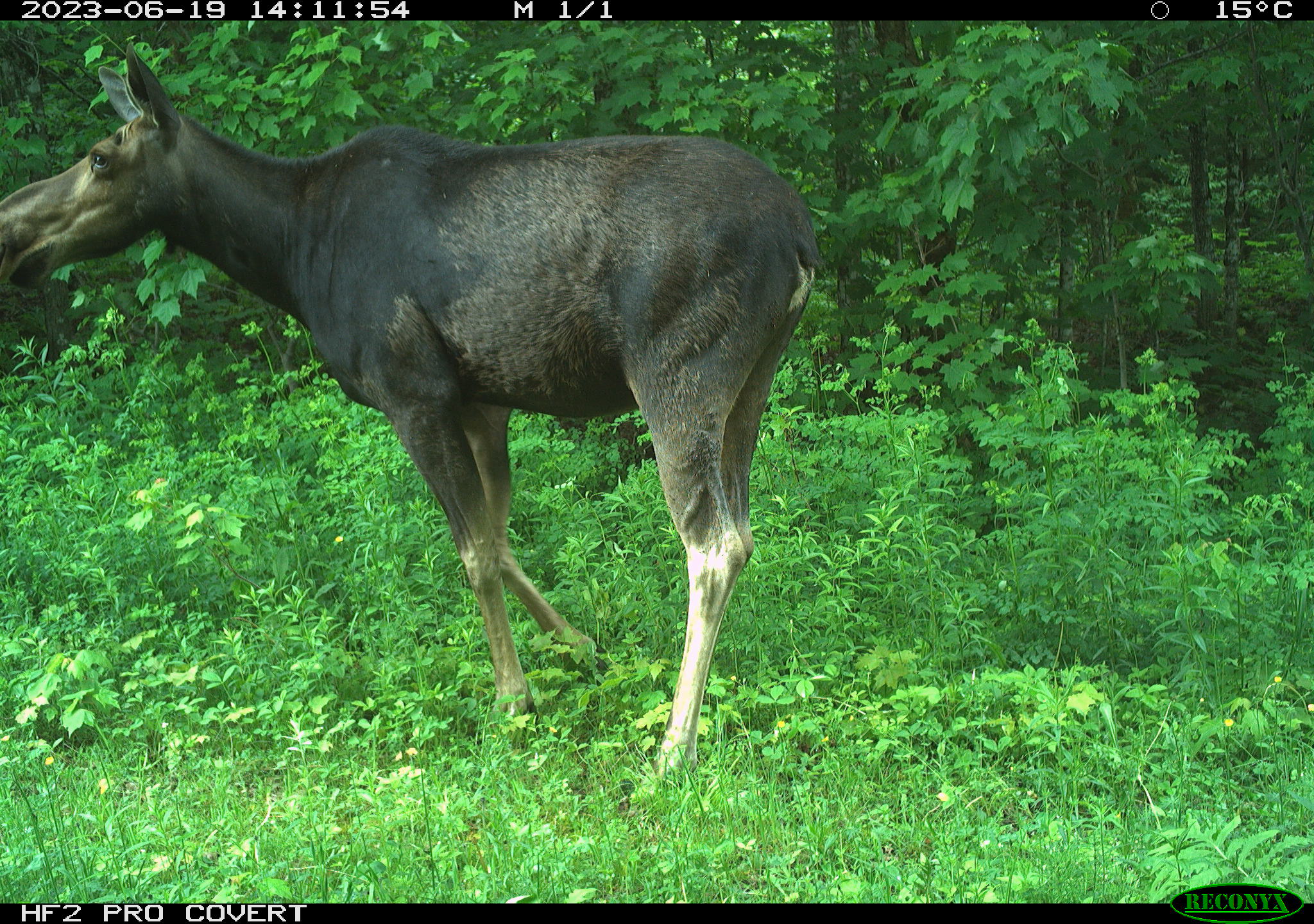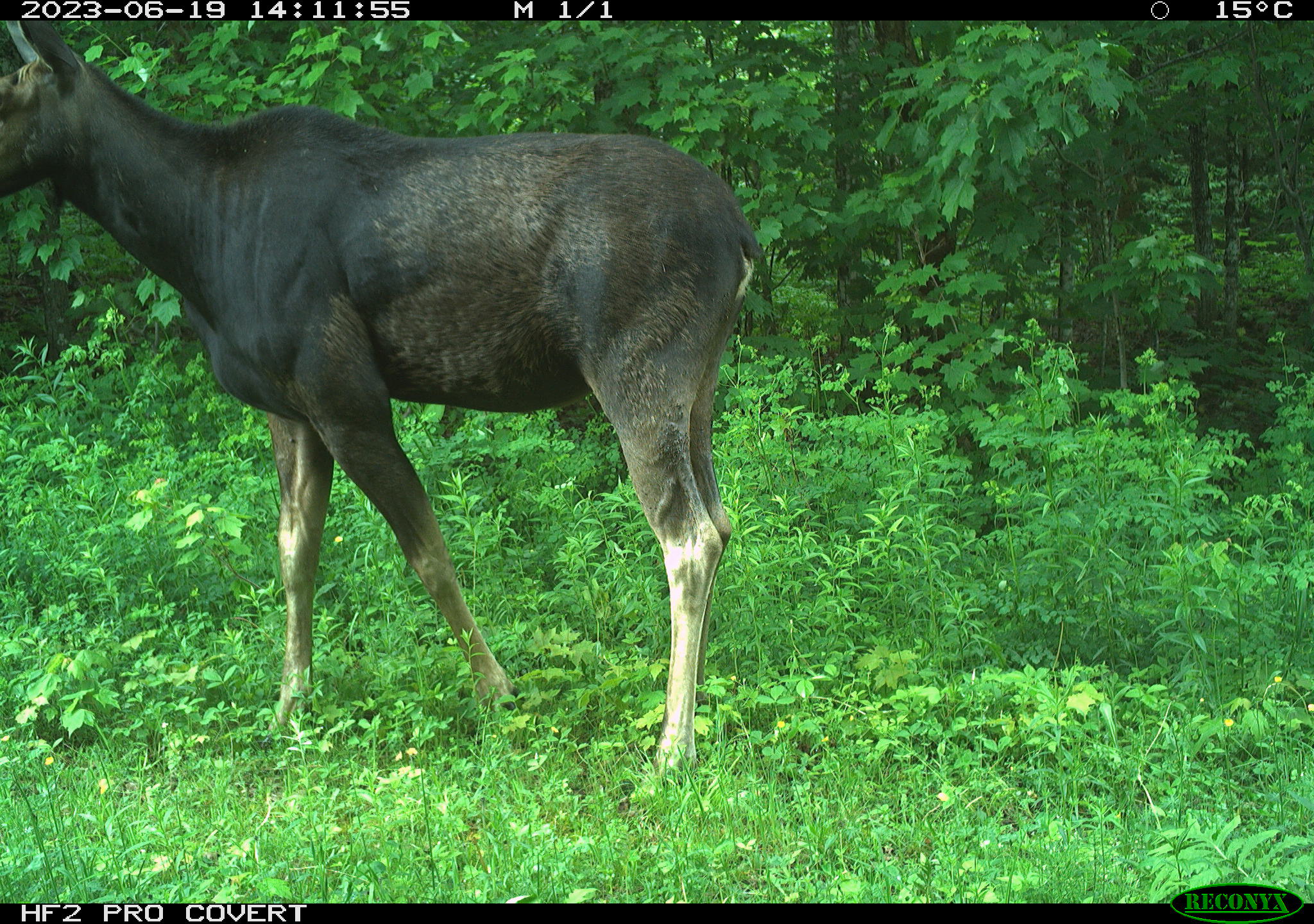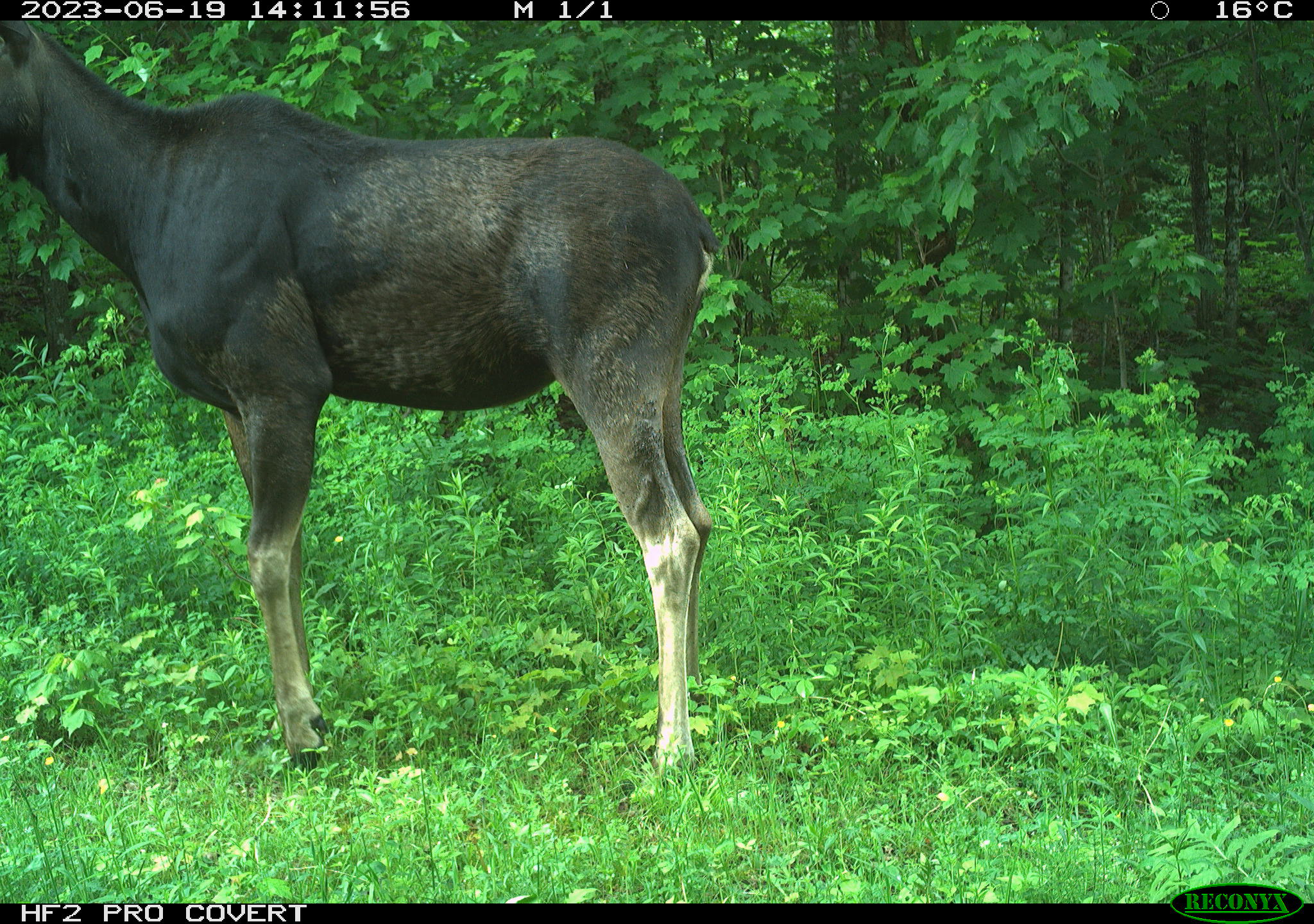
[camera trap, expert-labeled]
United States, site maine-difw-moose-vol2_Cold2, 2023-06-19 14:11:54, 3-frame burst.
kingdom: Animalia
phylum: Chordata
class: Mammalia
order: Artiodactyla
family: Cervidae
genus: Alces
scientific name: Alces alces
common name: moose